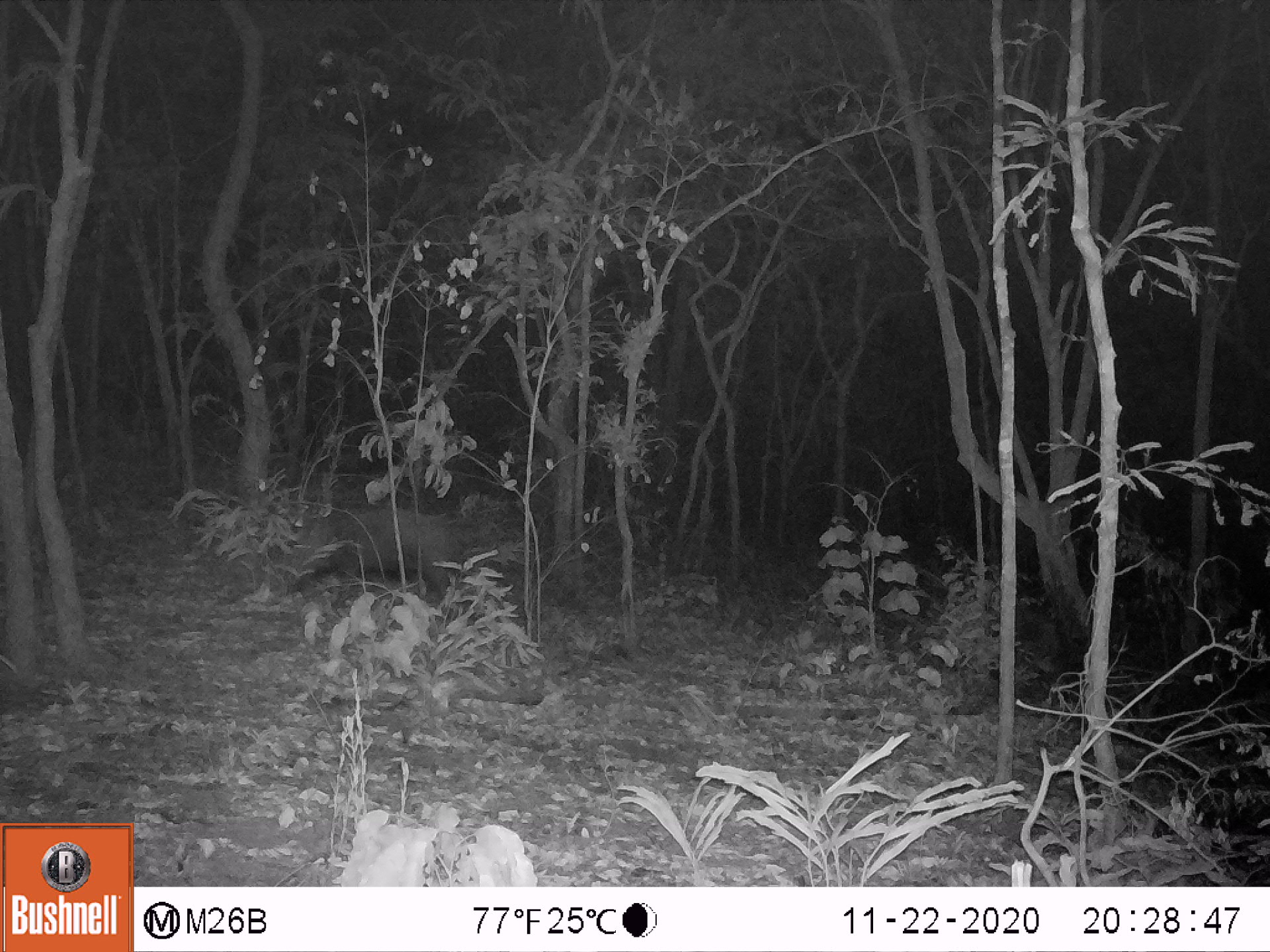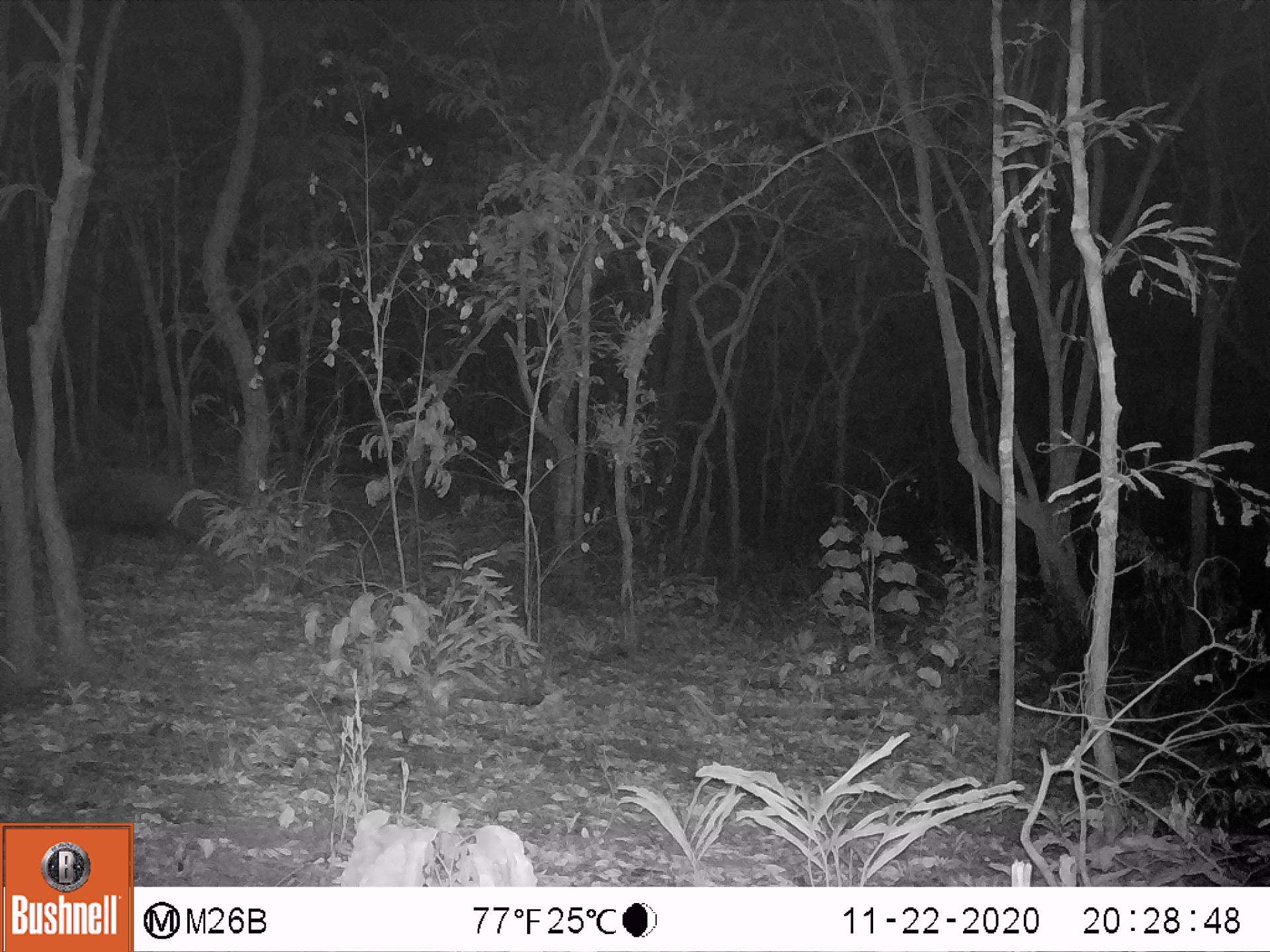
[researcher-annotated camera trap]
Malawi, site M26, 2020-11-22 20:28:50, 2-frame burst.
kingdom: Animalia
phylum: Chordata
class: Mammalia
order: Artiodactyla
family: Suidae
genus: Potamochoerus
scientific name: Potamochoerus larvatus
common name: bushpig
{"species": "bushpig (Potamochoerus larvatus)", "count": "1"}